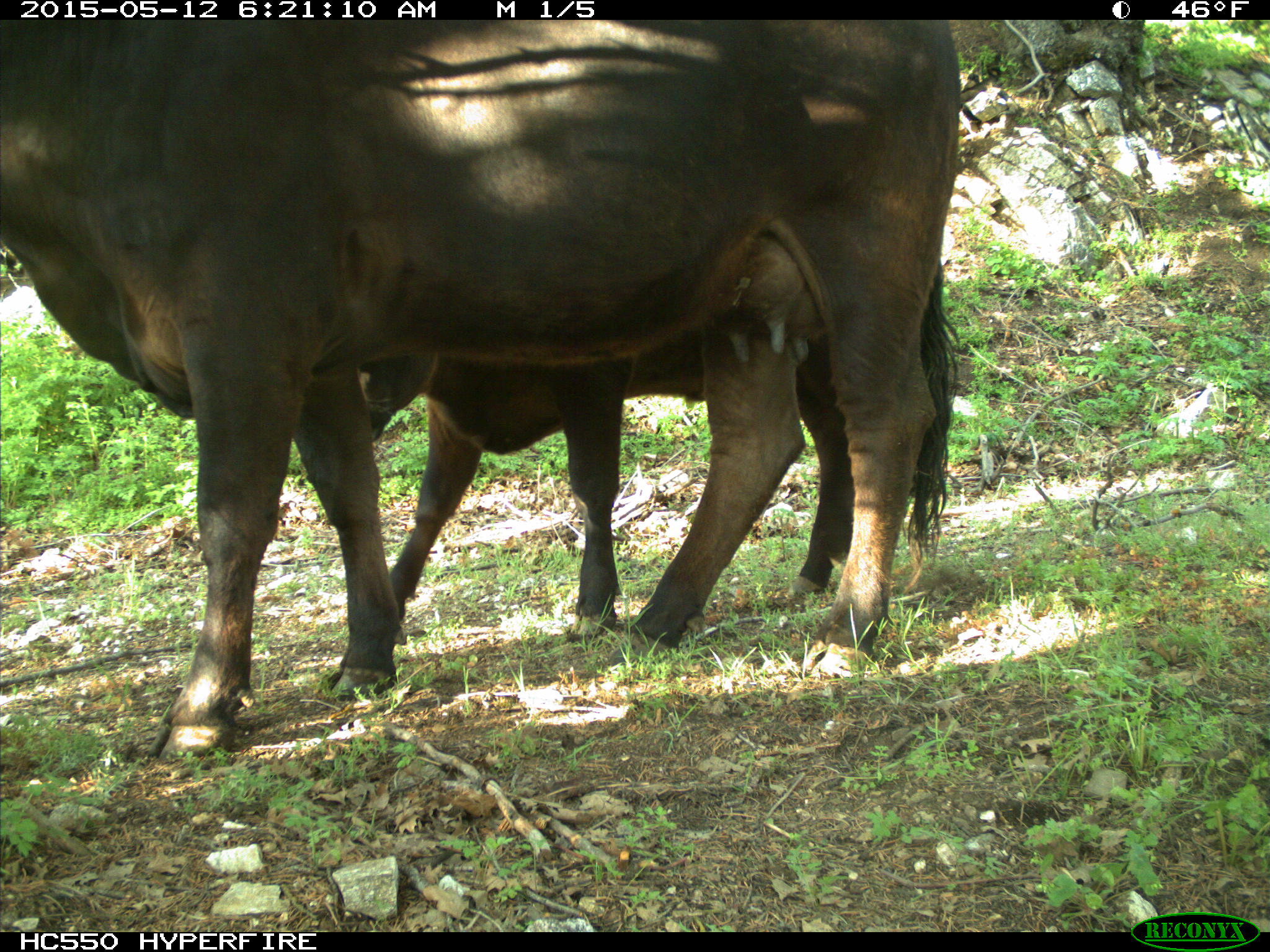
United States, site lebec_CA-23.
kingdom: Animalia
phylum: Chordata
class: Mammalia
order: Artiodactyla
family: Bovidae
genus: Bos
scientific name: Bos taurus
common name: domestic cow